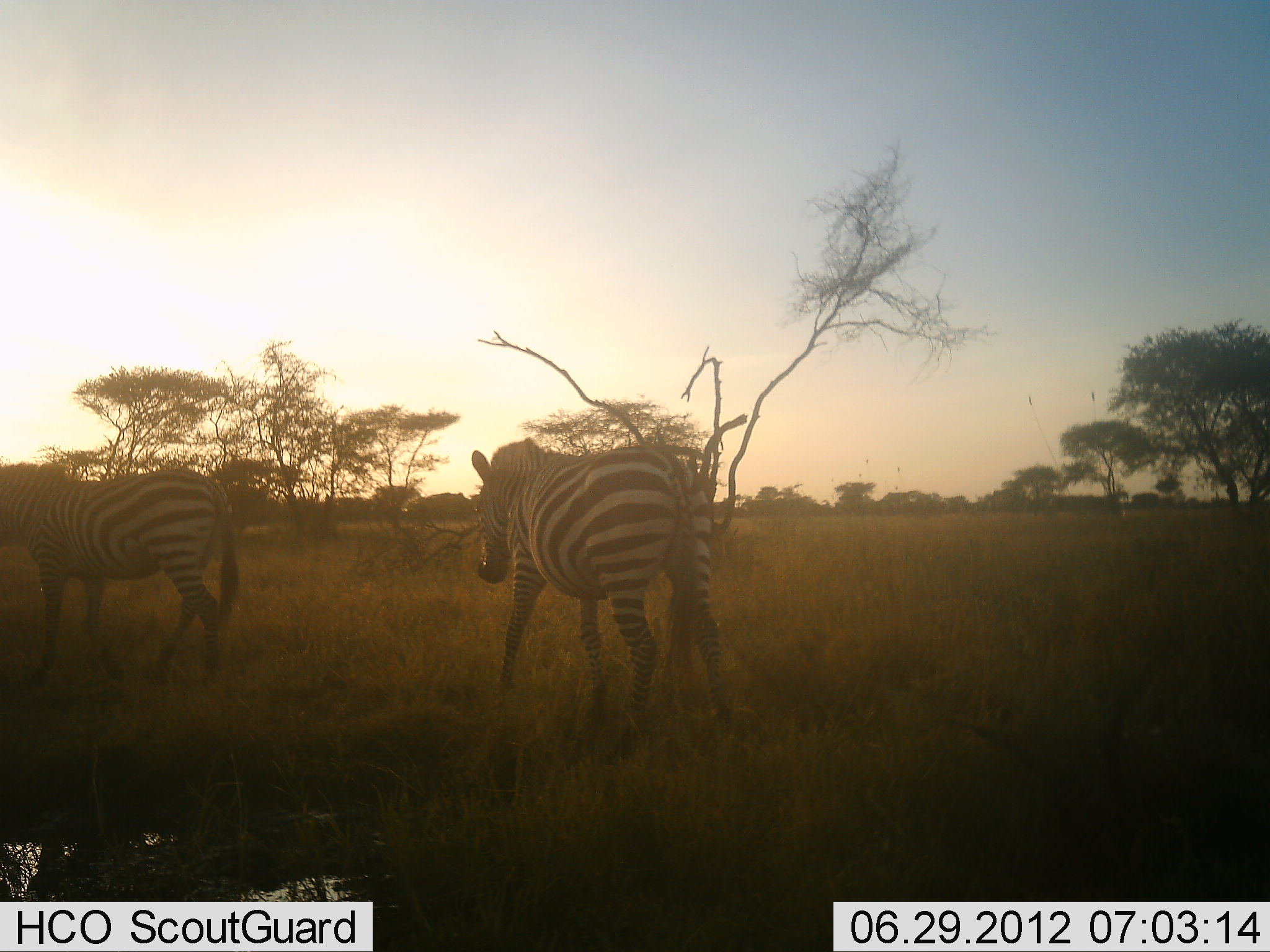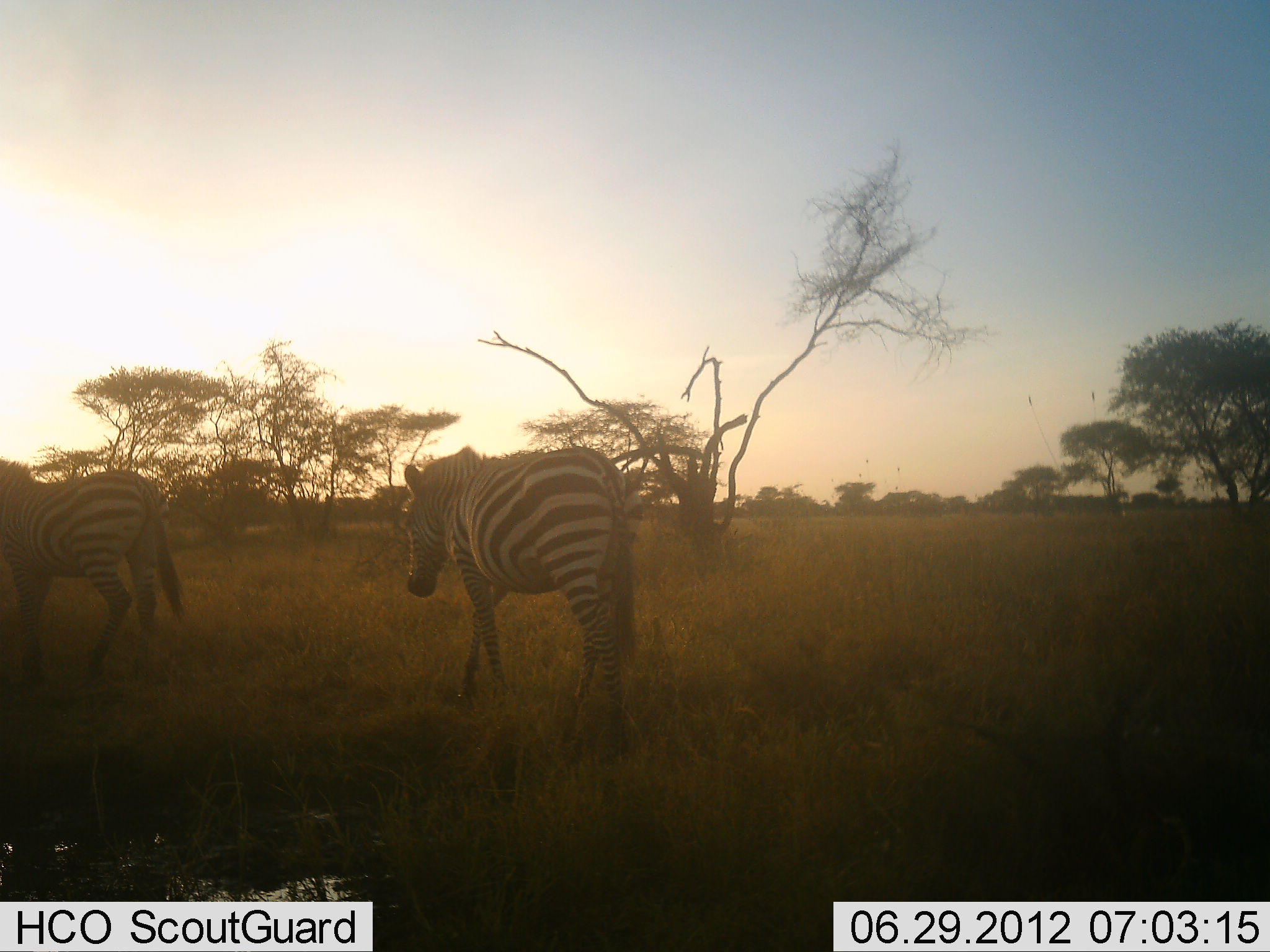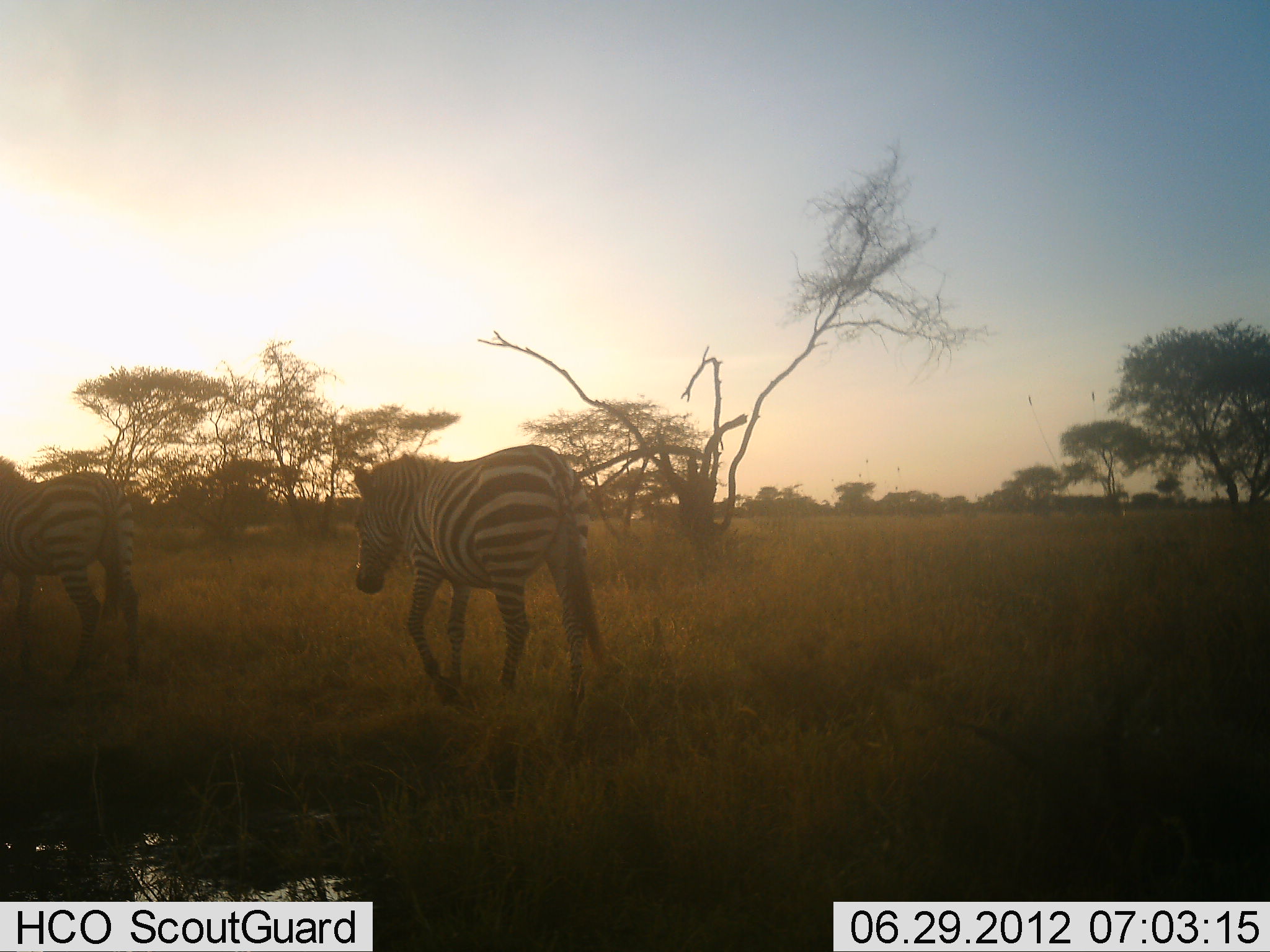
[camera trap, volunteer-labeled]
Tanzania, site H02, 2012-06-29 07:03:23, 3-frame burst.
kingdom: Animalia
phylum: Chordata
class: Mammalia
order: Perissodactyla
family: Equidae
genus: Equus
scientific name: Equus quagga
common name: plains zebra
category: zebra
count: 2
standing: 10%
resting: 0%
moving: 100%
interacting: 0%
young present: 0%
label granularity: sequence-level